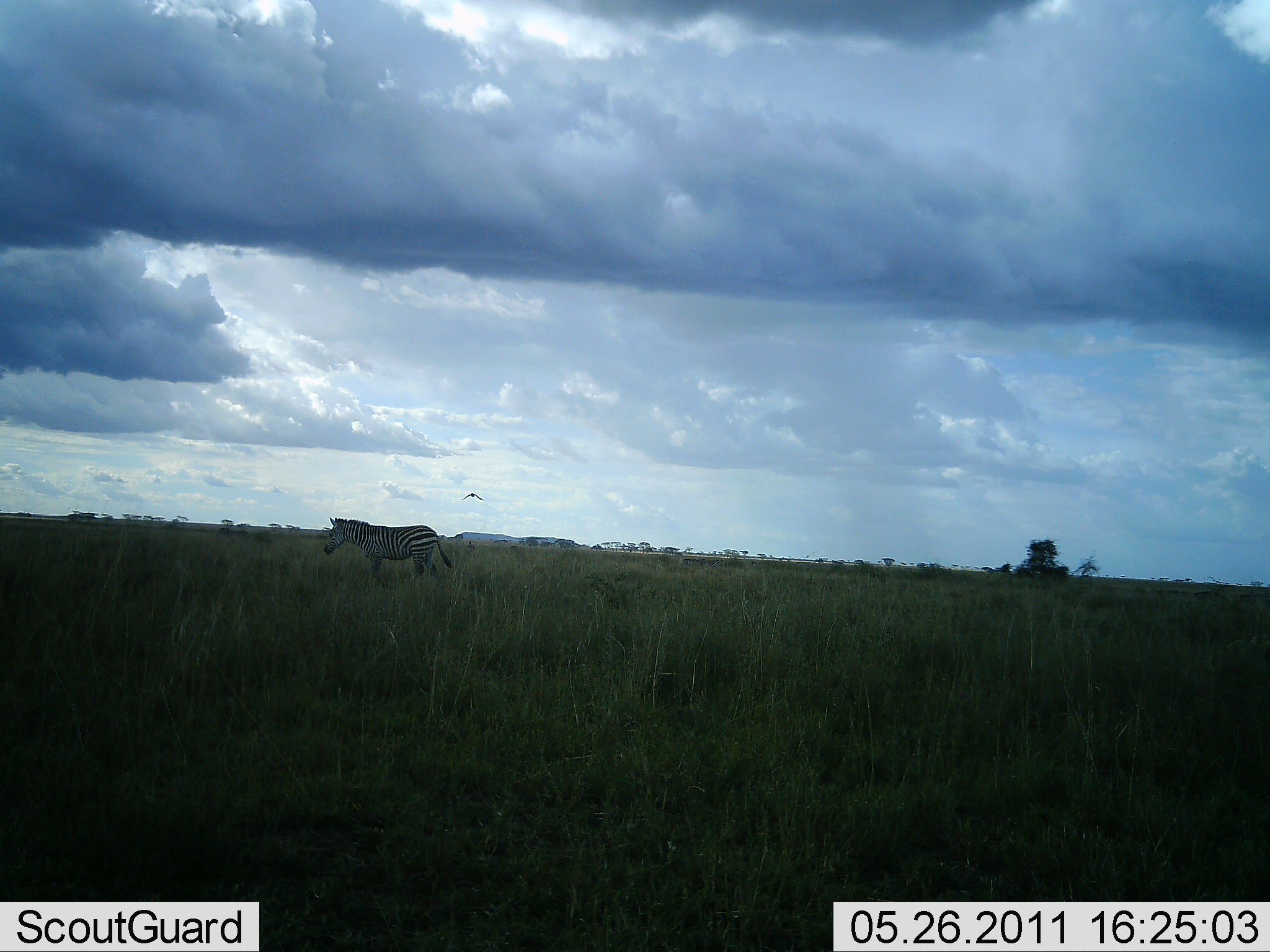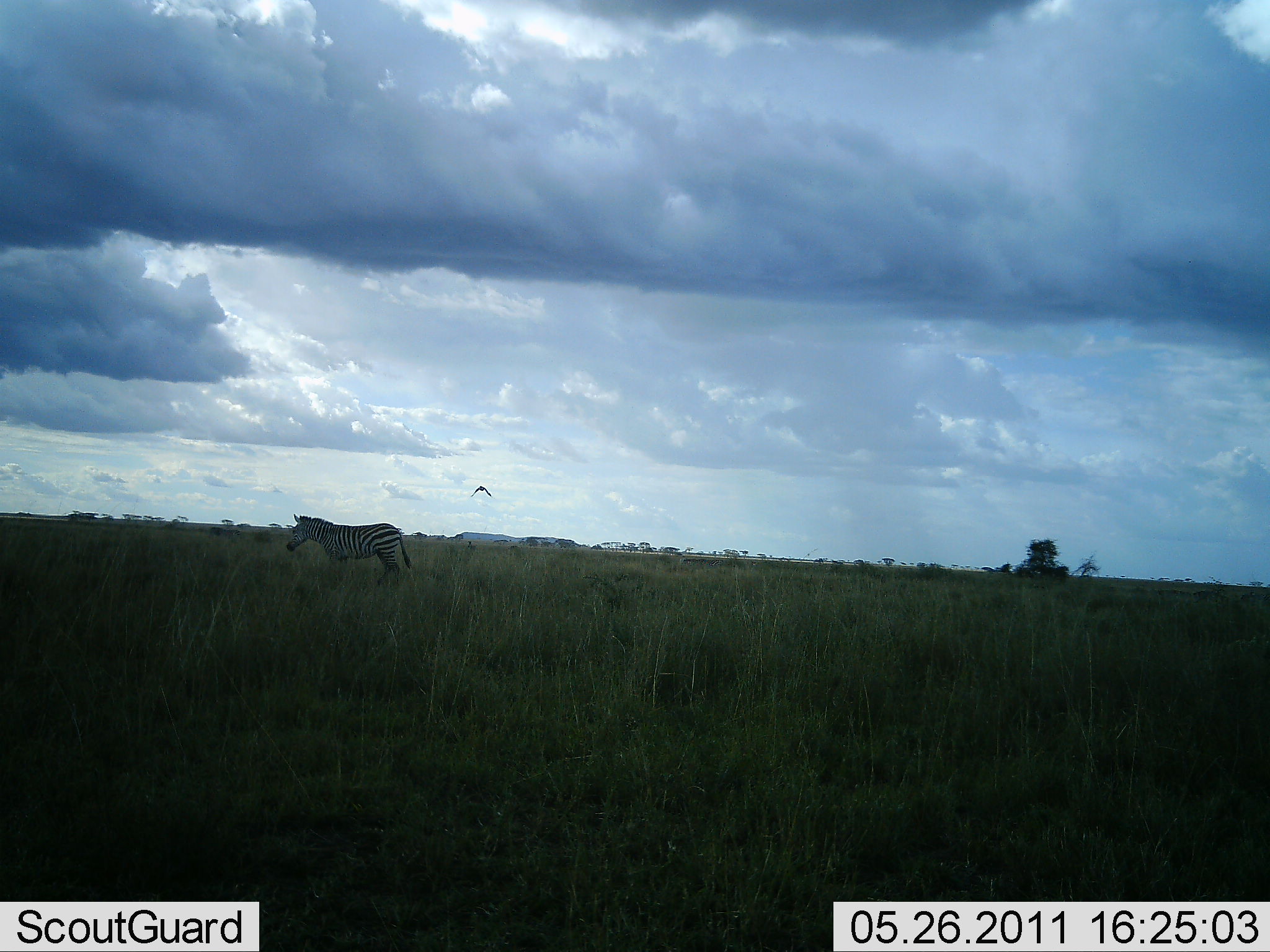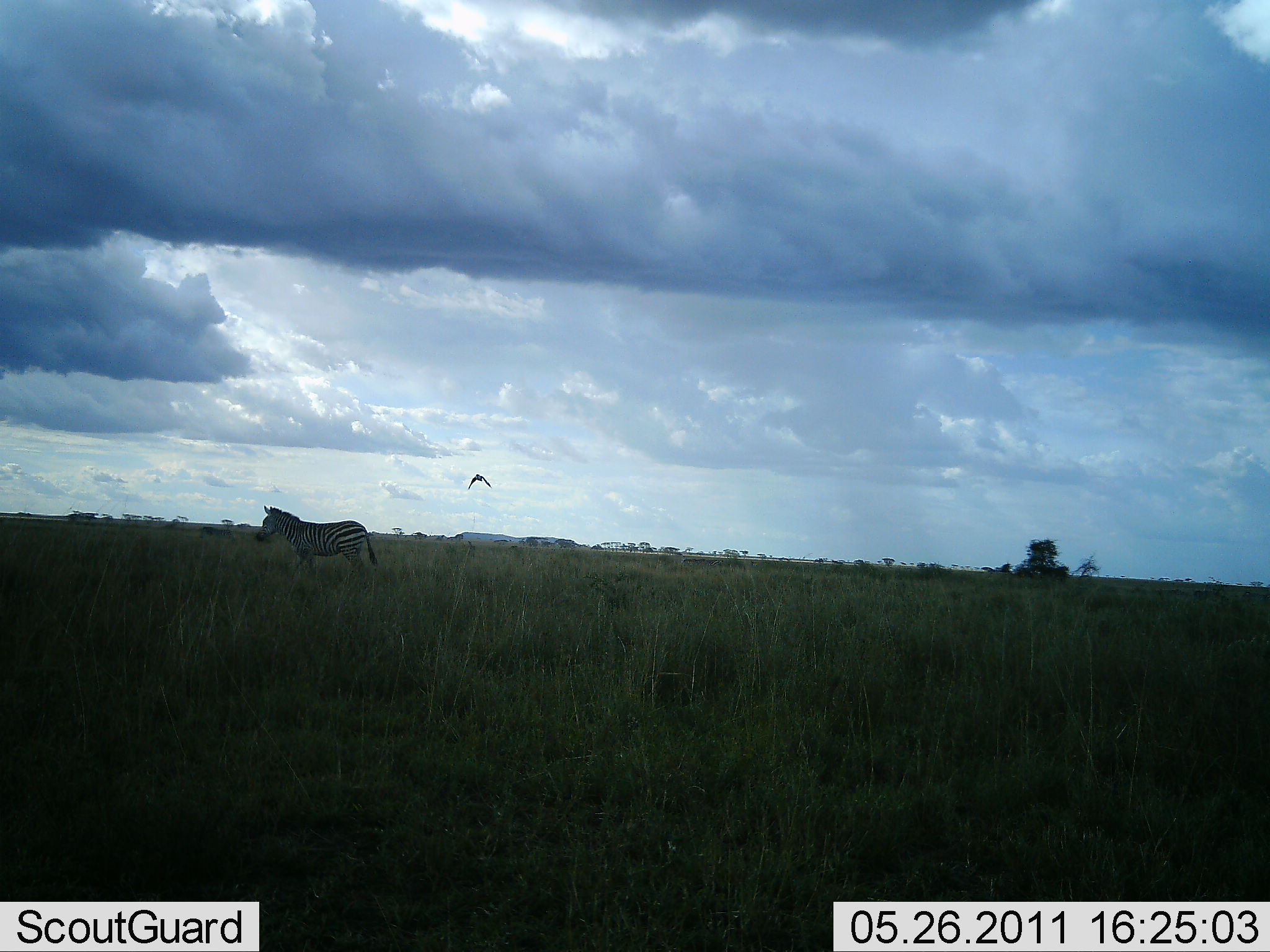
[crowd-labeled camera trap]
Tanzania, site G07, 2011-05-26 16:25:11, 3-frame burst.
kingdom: Animalia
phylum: Chordata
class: Aves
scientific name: Aves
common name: bird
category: otherbird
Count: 1.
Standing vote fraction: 0%.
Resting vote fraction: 0%.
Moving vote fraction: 100%.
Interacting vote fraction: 0%.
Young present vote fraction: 0%.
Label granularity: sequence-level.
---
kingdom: Animalia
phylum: Chordata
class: Mammalia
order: Perissodactyla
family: Equidae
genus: Equus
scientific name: Equus quagga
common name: plains zebra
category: zebra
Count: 1.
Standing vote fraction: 14%.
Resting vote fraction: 0%.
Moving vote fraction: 86%.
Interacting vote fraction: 0%.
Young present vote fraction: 0%.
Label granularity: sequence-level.